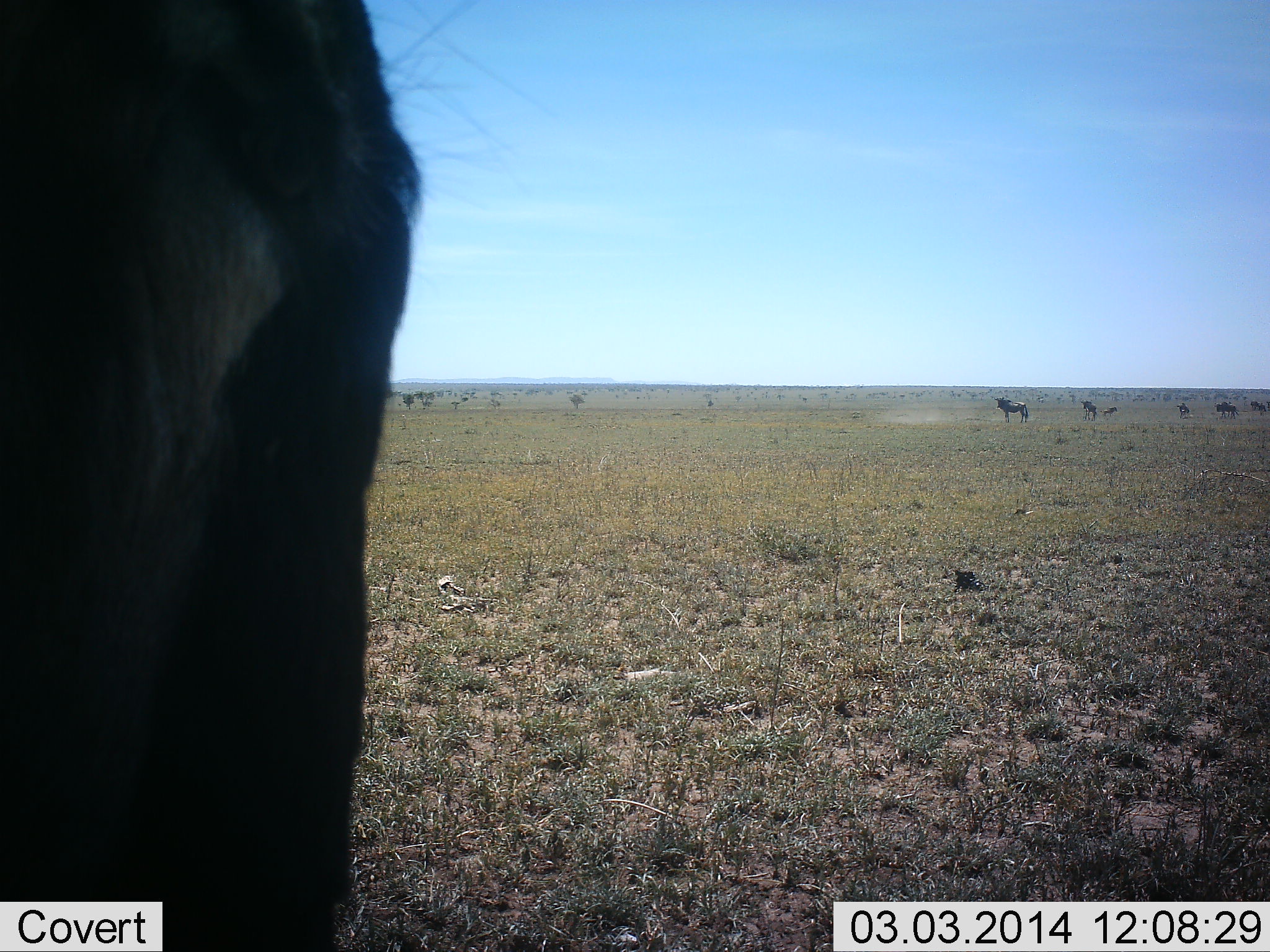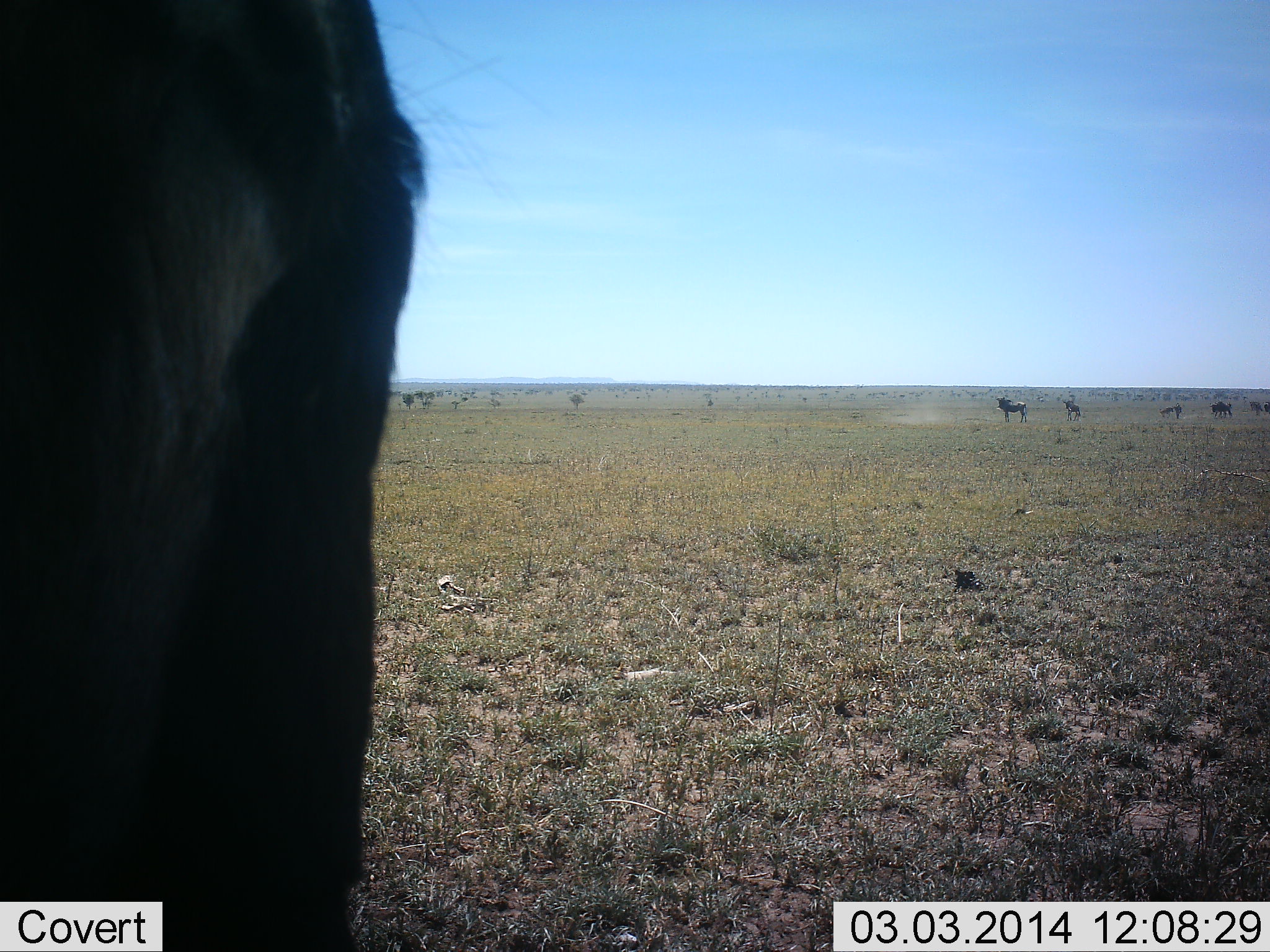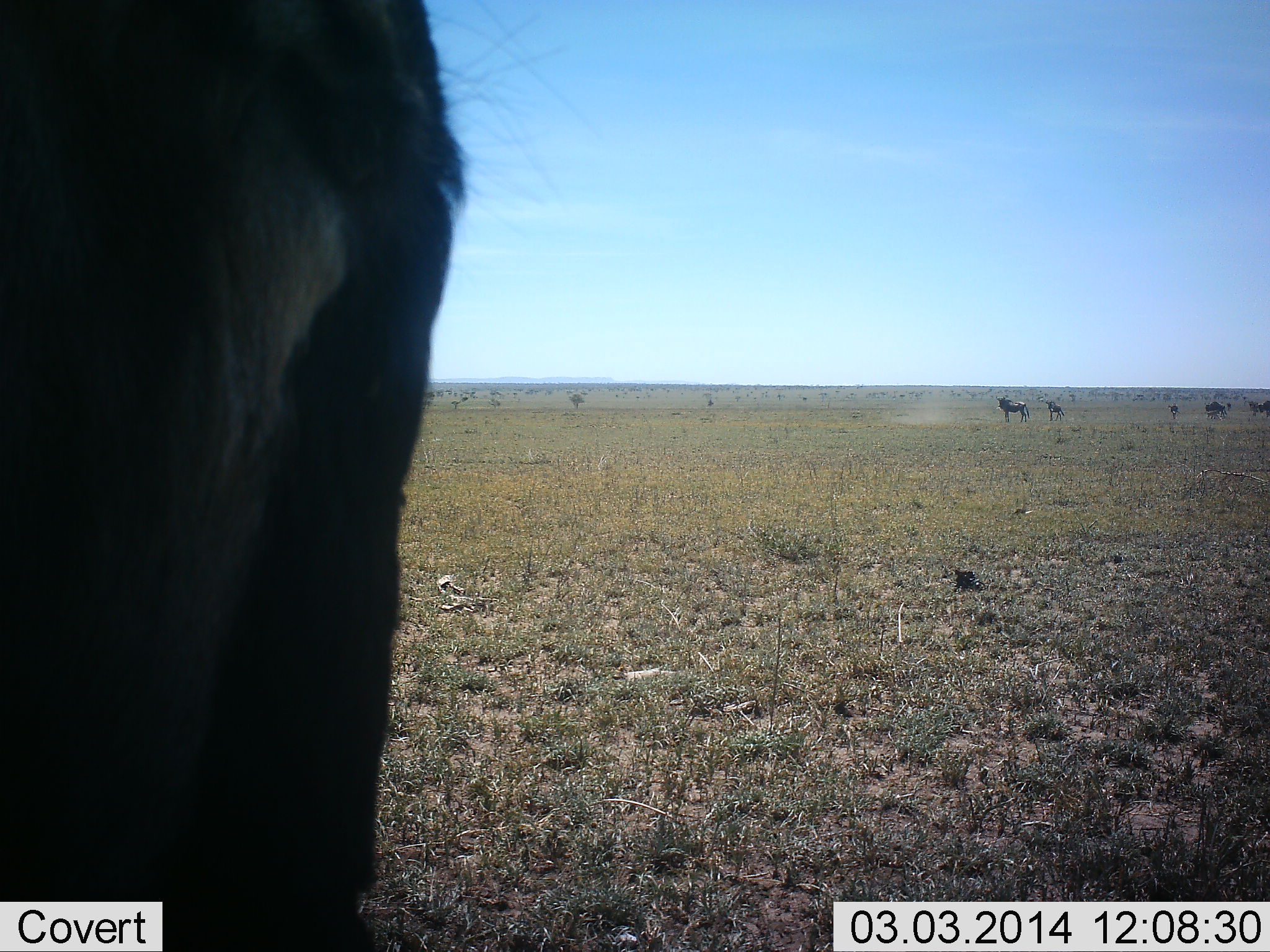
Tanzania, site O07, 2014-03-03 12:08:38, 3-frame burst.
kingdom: Animalia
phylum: Chordata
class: Mammalia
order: Artiodactyla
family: Bovidae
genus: Connochaetes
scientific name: Connochaetes taurinus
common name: blue wildebeest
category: wildebeest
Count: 6.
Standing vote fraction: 76%.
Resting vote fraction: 5%.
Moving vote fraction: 38%.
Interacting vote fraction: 0%.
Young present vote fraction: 0%.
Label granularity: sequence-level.